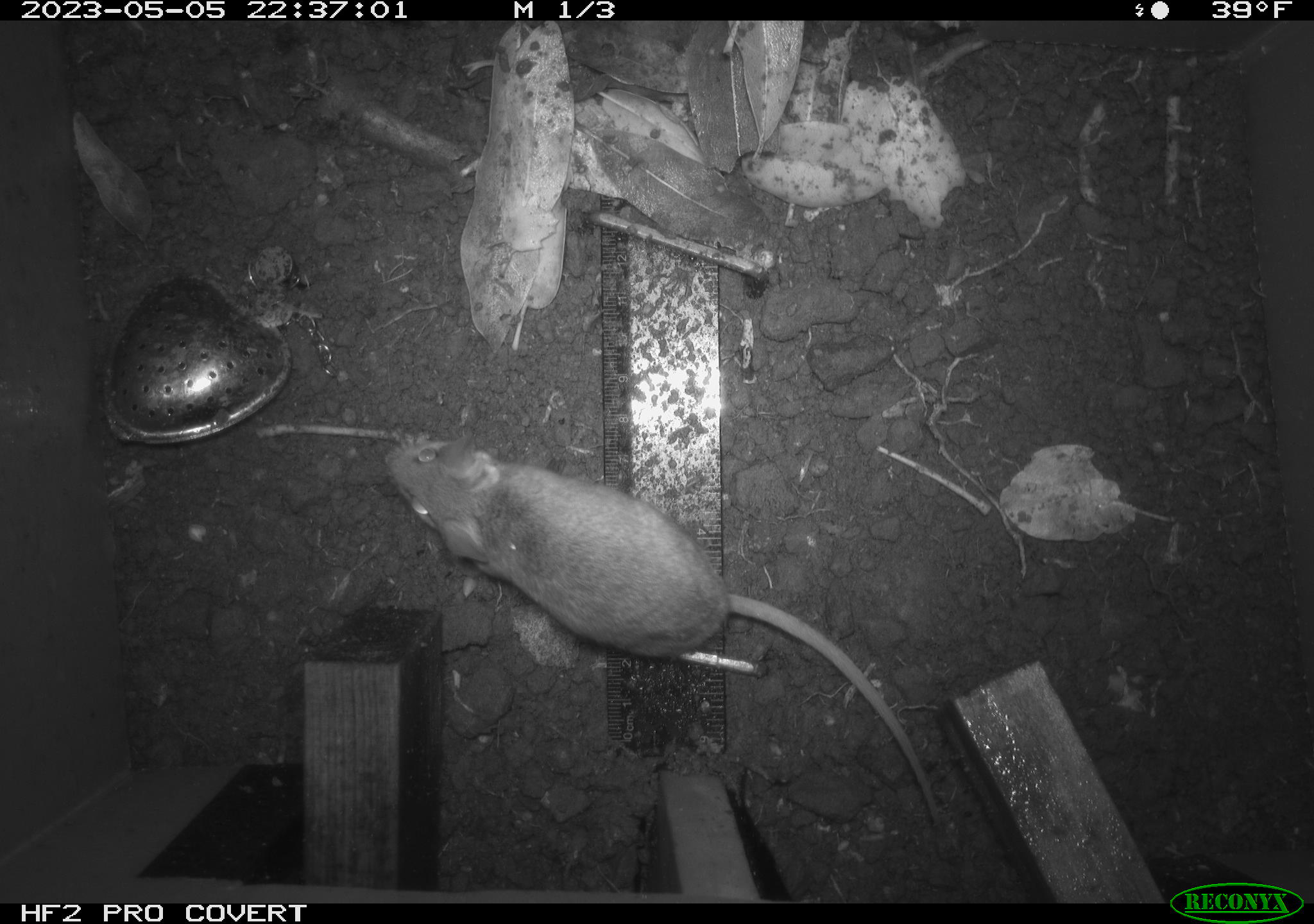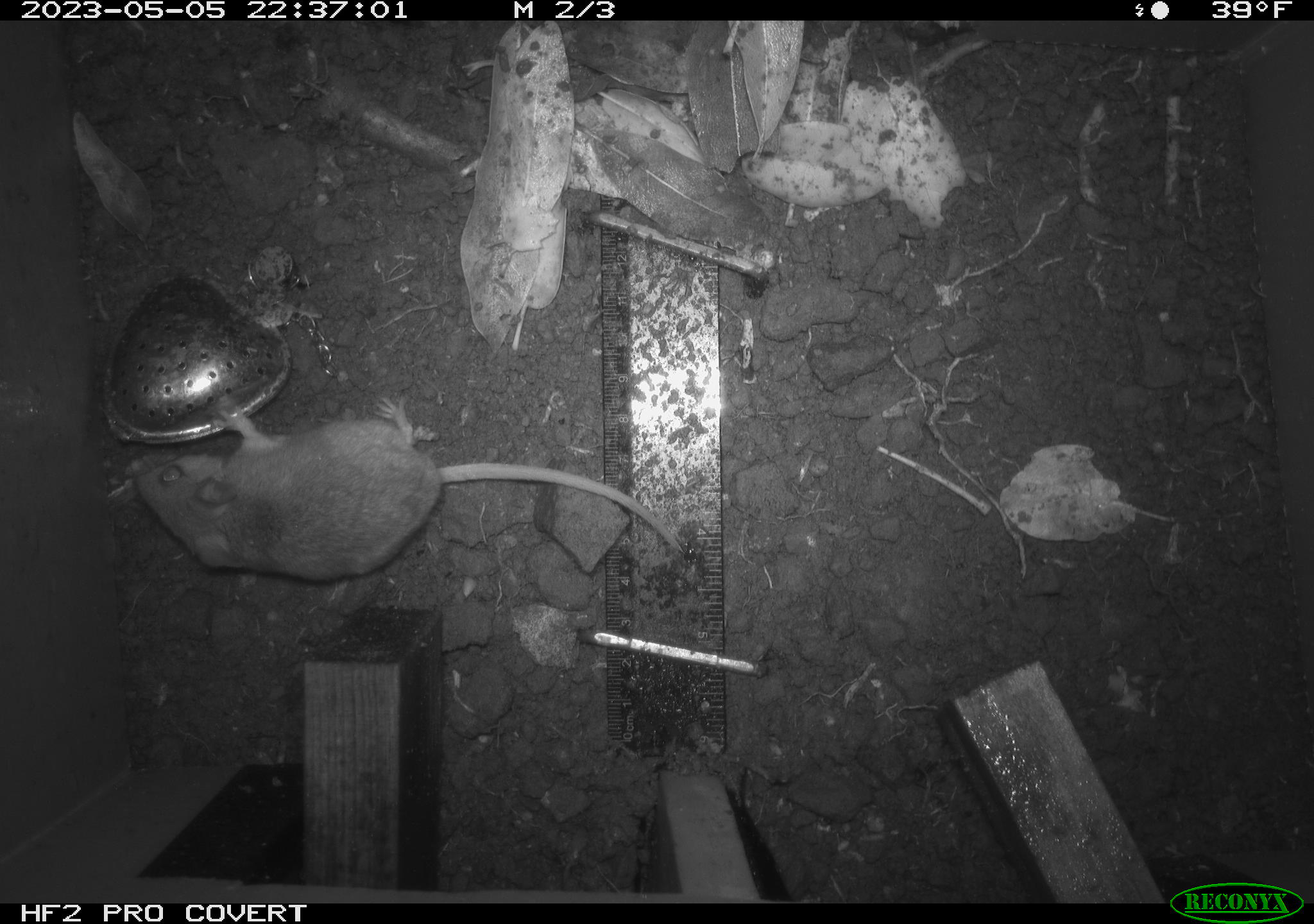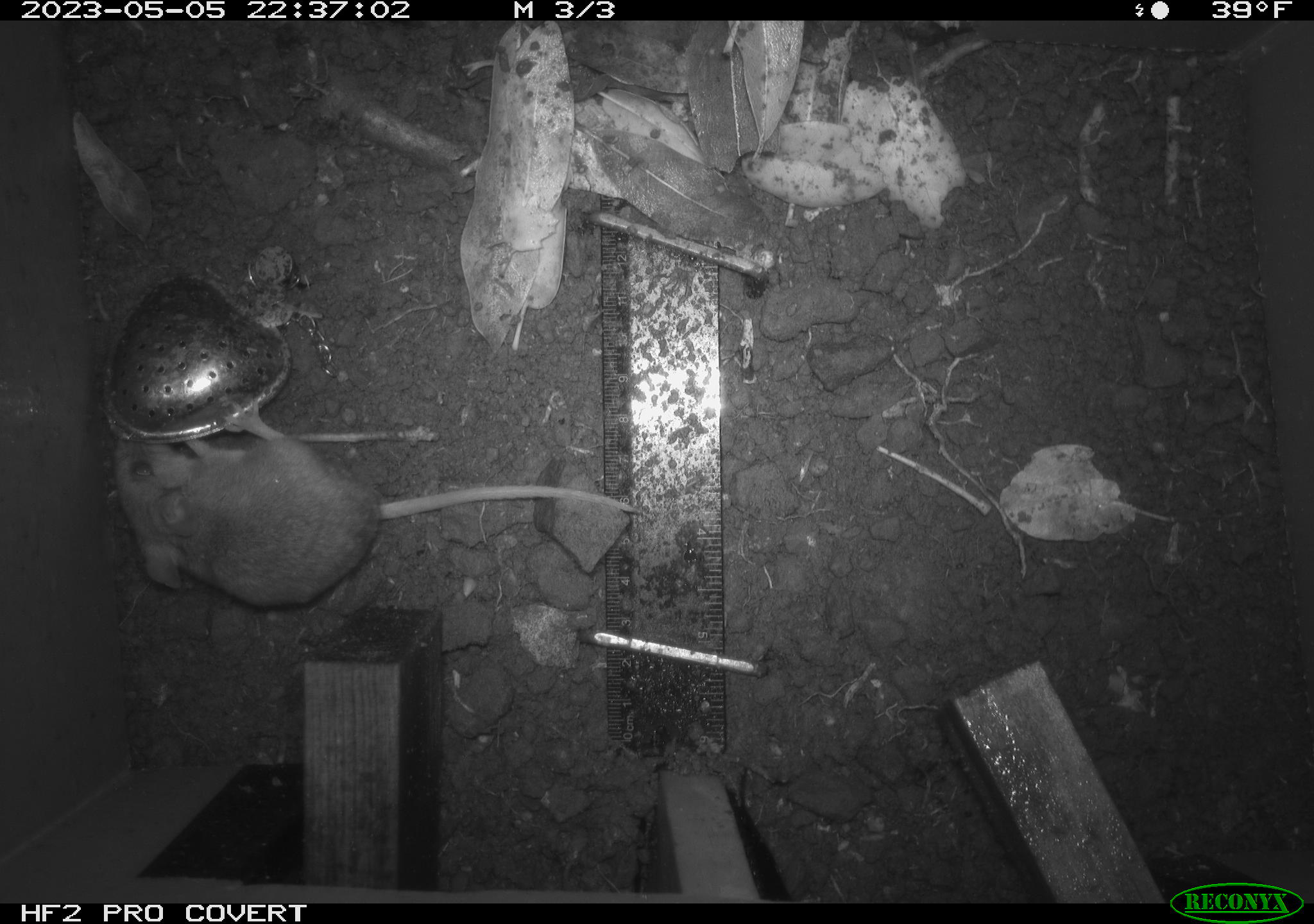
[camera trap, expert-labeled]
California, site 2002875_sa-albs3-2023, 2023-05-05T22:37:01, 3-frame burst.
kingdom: Animalia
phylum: Chordata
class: Mammalia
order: Rodentia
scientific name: Rodentia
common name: mouse species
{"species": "mouse species (Rodentia)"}